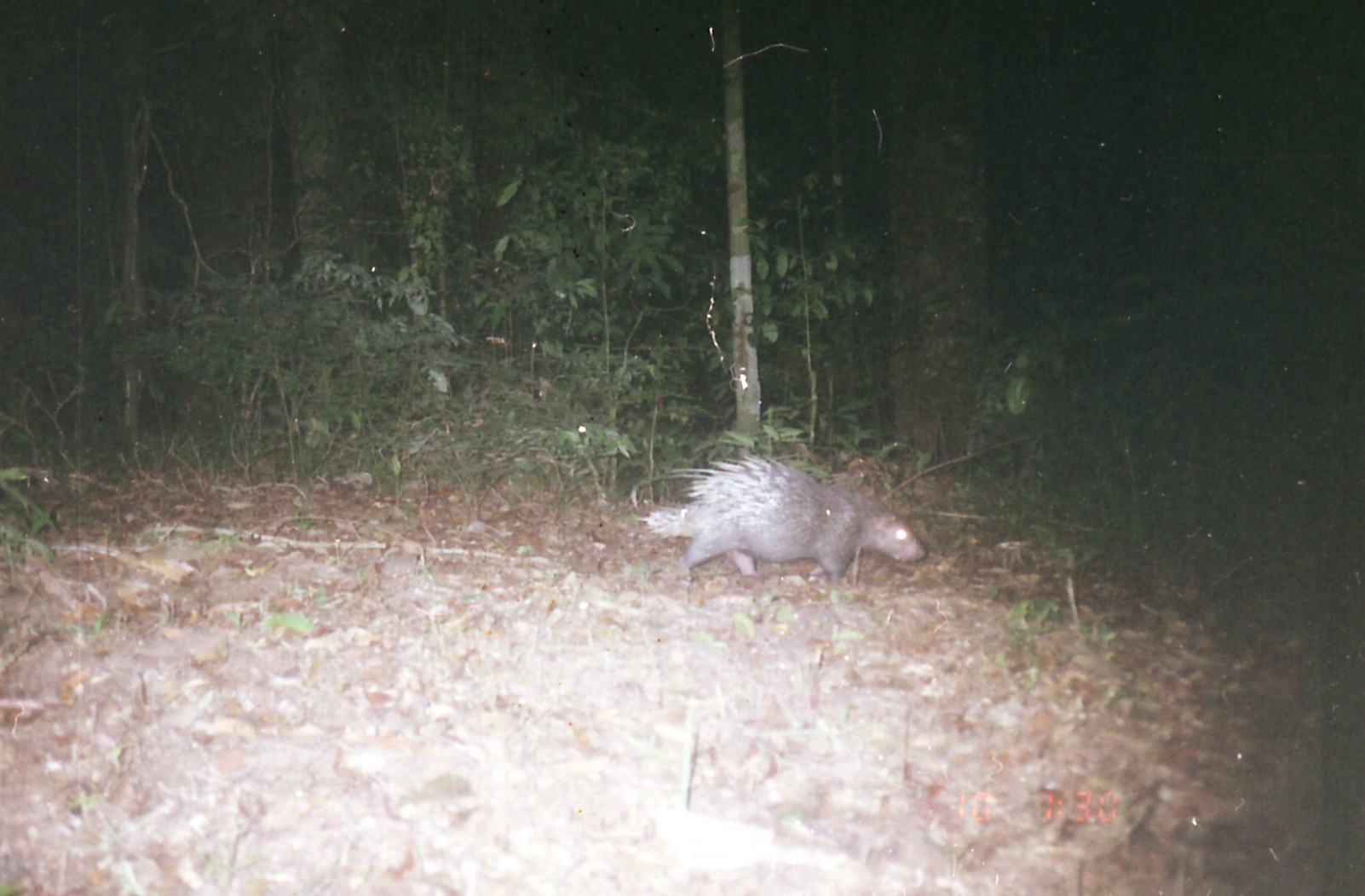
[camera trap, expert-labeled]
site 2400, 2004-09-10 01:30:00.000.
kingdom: Animalia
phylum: Chordata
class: Mammalia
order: Rodentia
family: Hystricidae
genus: Hystrix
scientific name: Hystrix brachyura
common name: east asian porcupine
Hystrix brachyura (east asian porcupine), count 1.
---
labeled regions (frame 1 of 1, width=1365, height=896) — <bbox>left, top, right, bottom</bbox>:
hystrix brachyura: <bbox>637, 454, 928, 583</bbox>